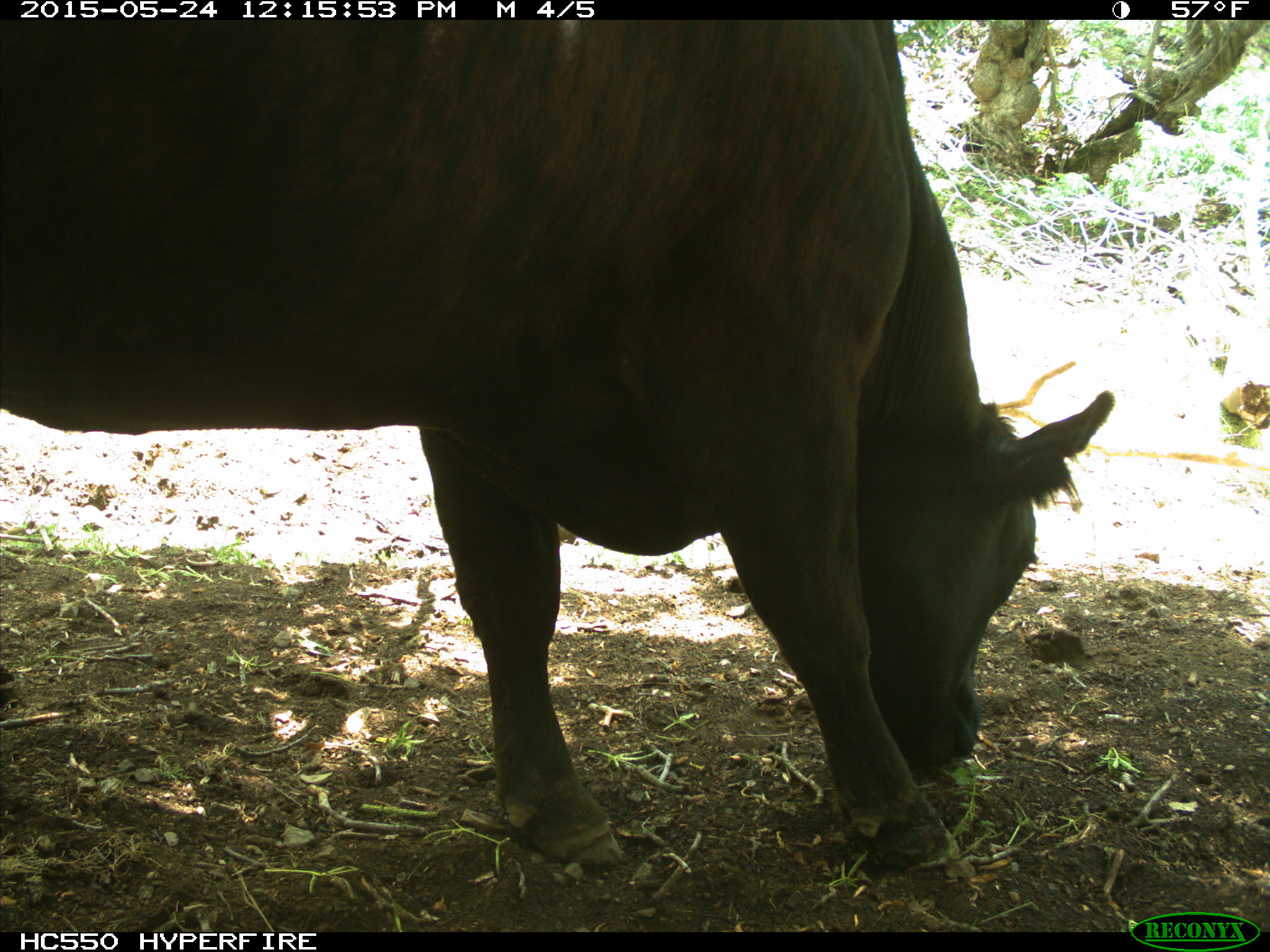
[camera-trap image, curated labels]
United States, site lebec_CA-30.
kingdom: Animalia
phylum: Chordata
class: Mammalia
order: Artiodactyla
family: Bovidae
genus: Bos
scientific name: Bos taurus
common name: domestic cow